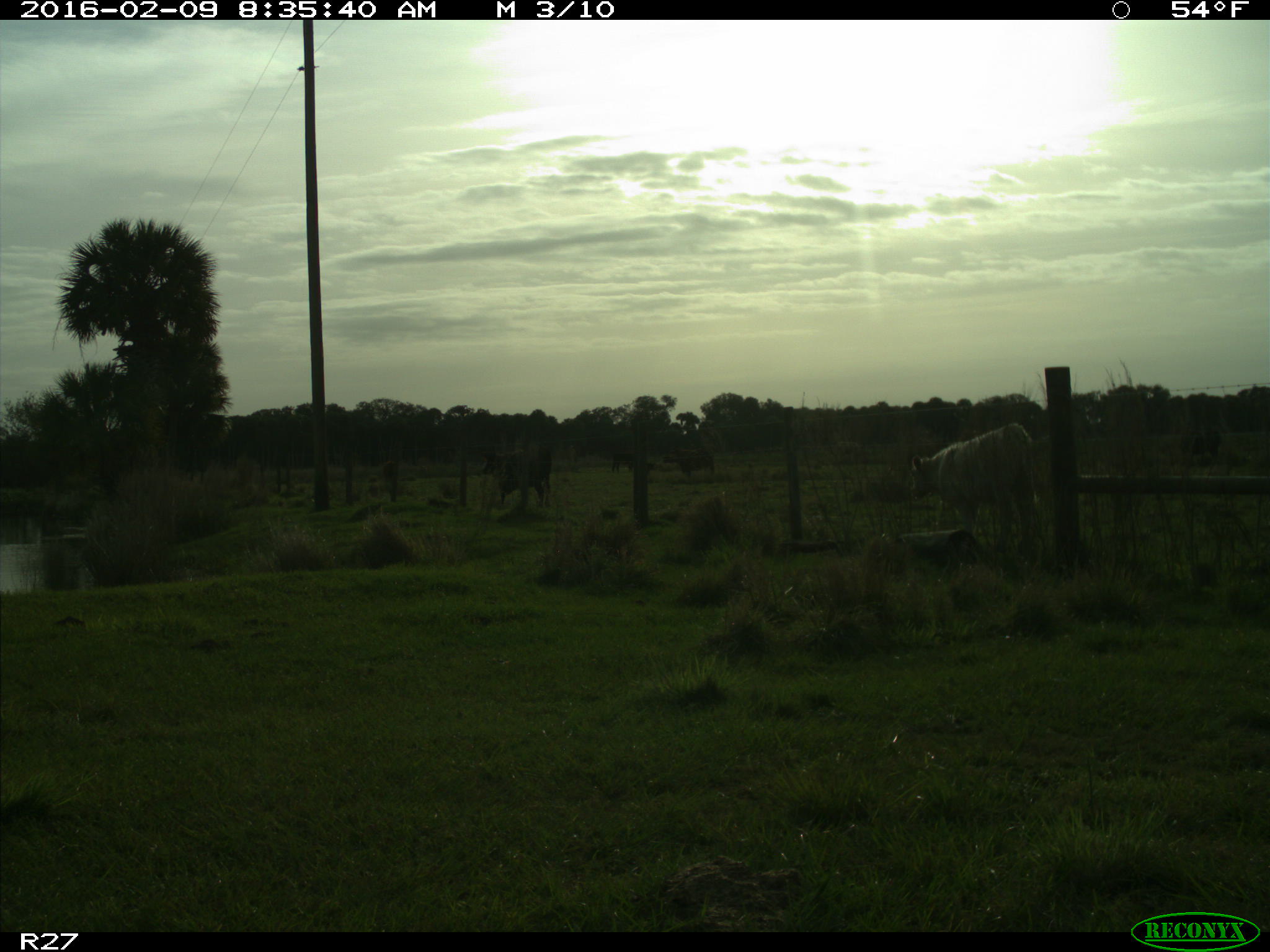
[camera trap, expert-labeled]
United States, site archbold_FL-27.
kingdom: Animalia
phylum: Chordata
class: Mammalia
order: Artiodactyla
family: Bovidae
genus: Bos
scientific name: Bos taurus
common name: domestic cow